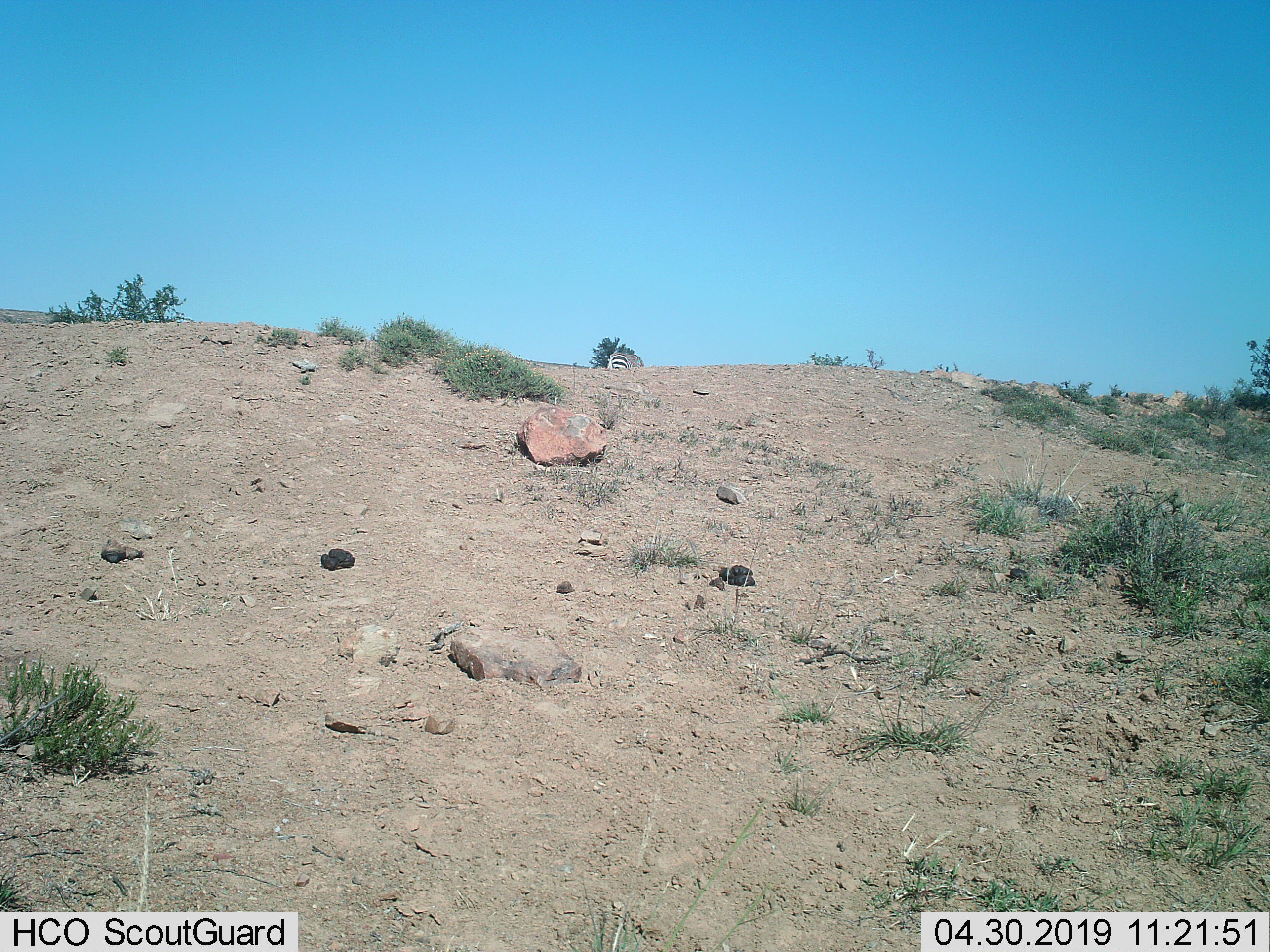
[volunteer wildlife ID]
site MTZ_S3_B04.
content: unidentified animal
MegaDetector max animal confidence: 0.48